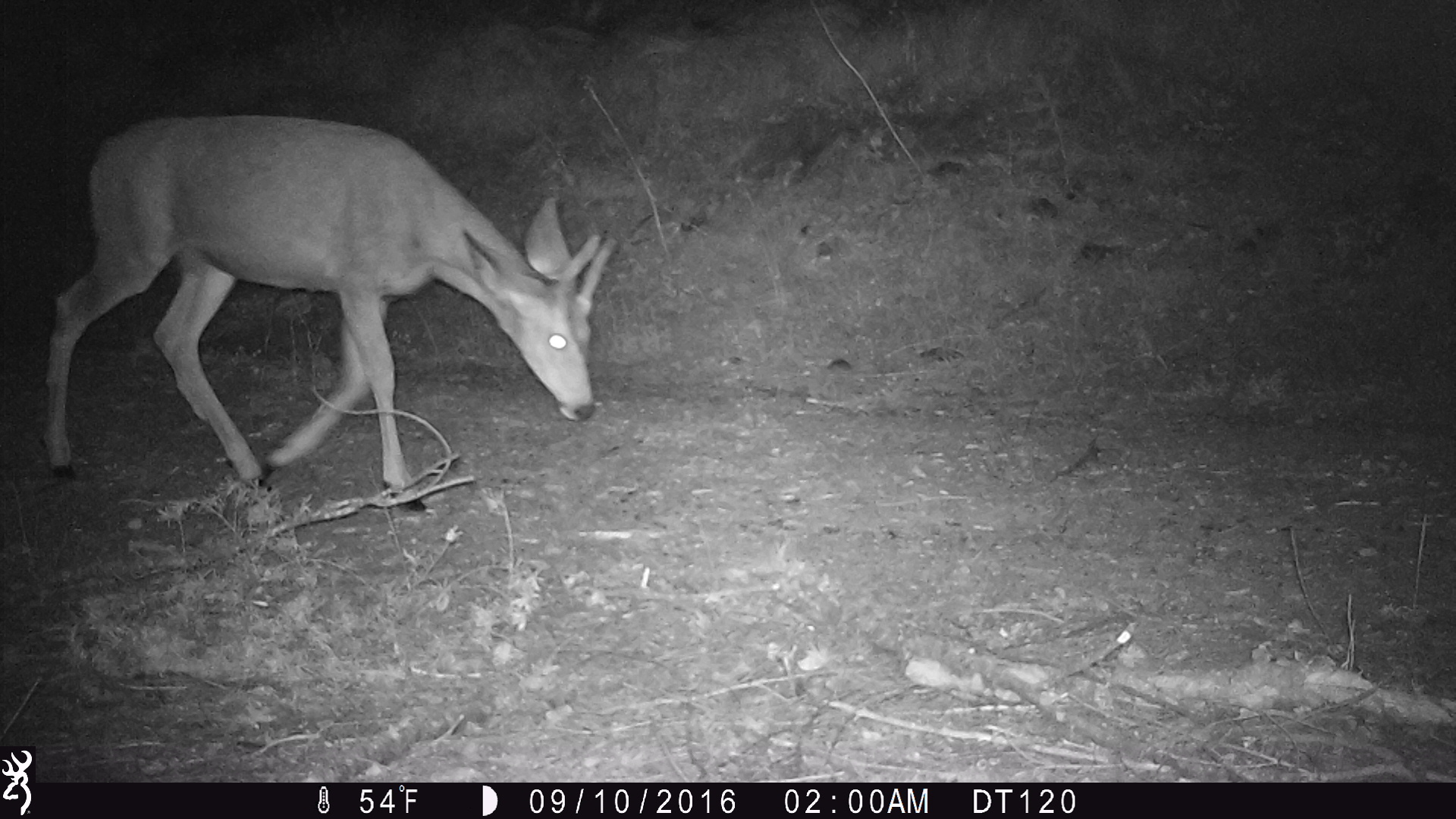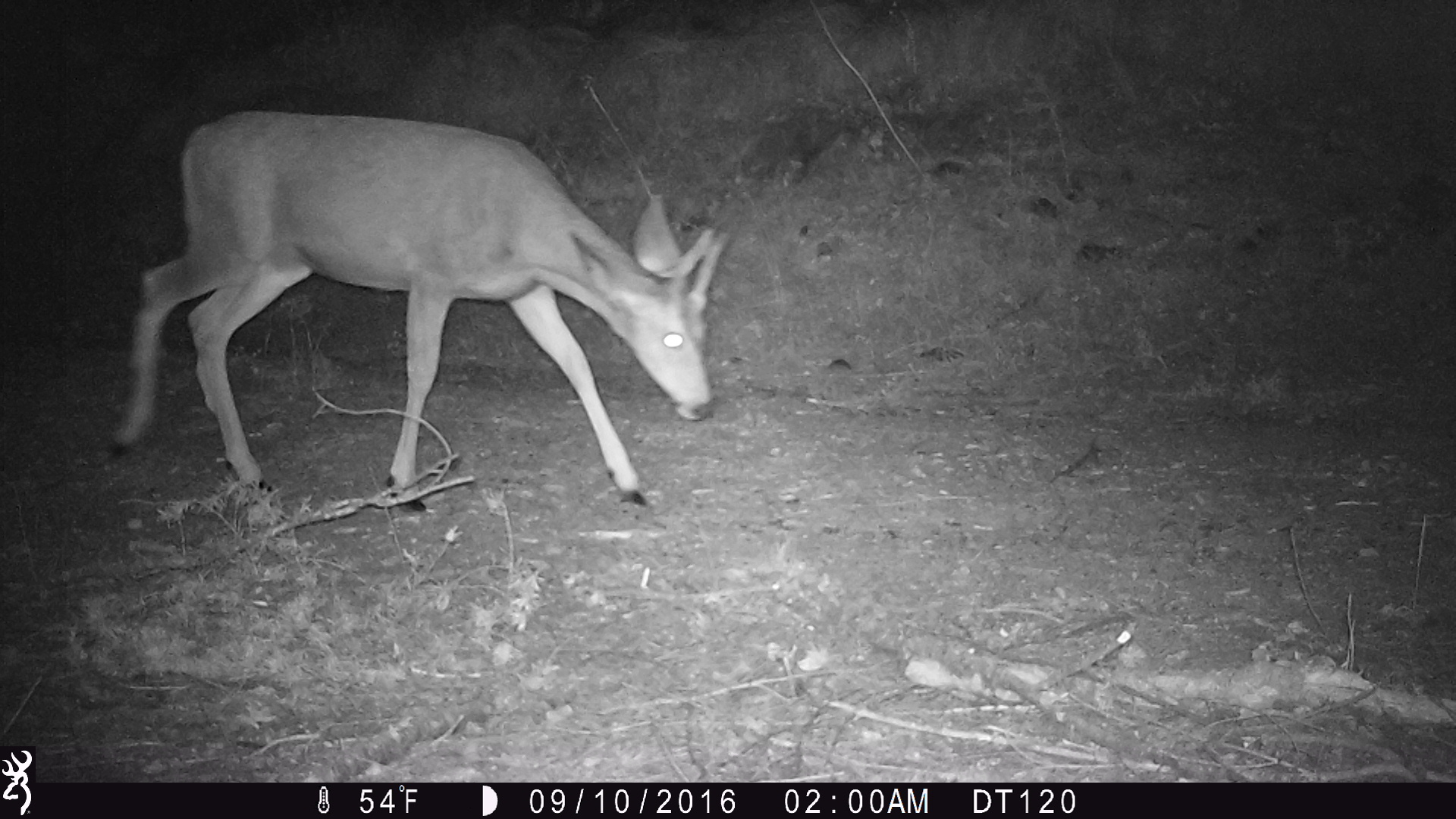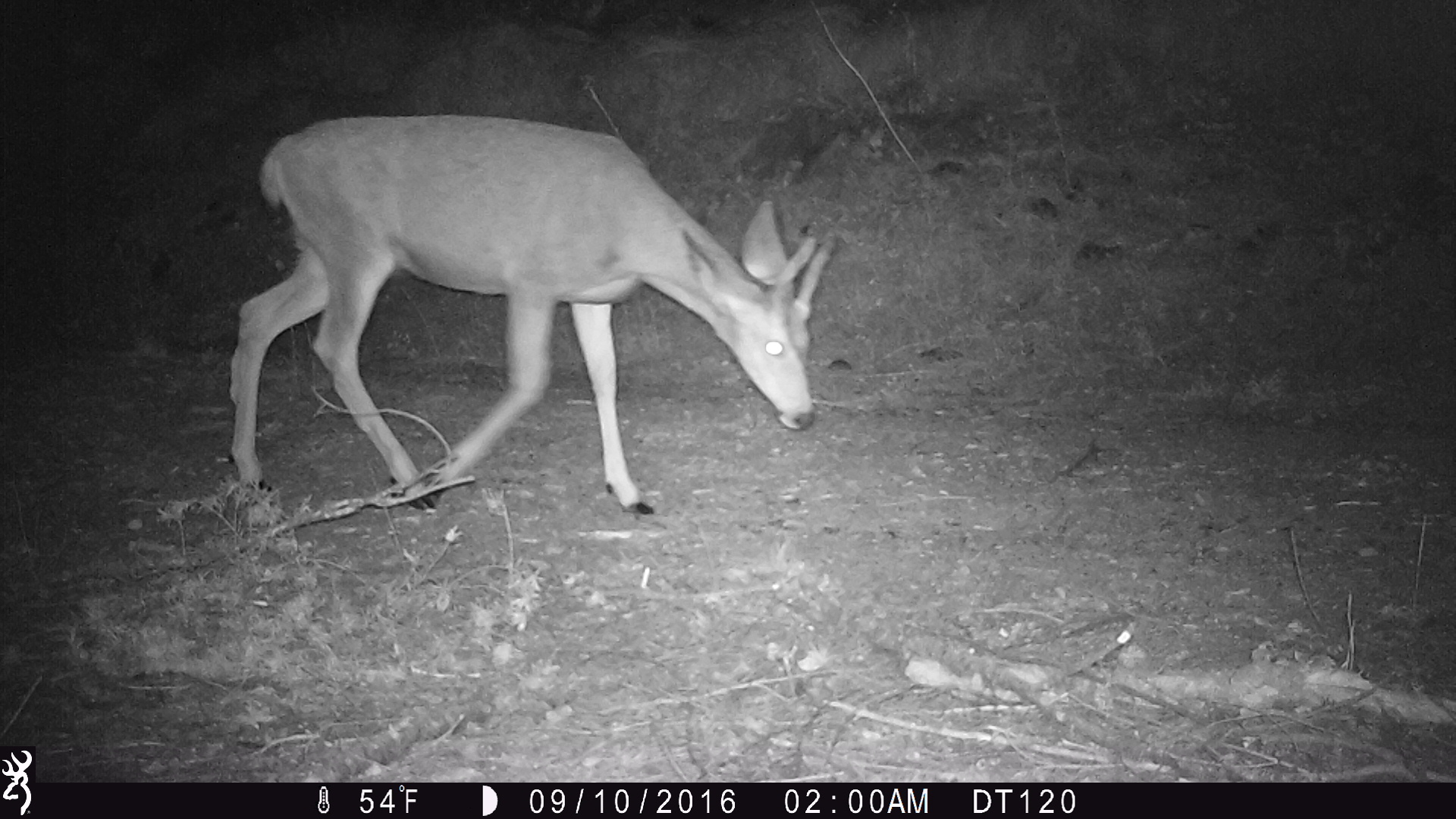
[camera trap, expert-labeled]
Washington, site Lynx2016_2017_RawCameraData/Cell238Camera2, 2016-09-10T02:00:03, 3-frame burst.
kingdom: Animalia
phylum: Chordata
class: Mammalia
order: Artiodactyla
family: Cervidae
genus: Odocoileus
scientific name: Odocoileus hemionus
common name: mule deer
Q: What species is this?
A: Odocoileus hemionus (mule deer).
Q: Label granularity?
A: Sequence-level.